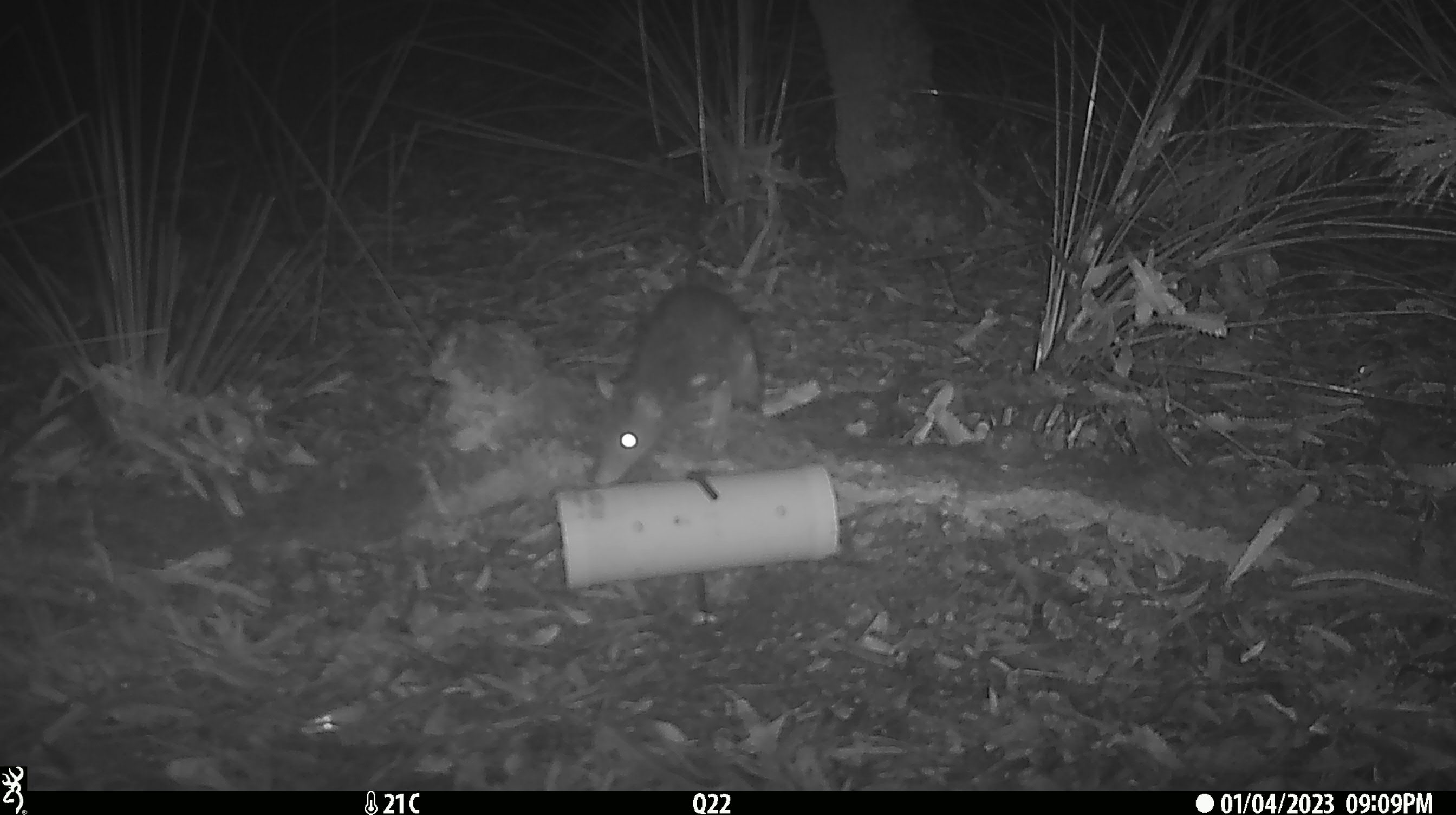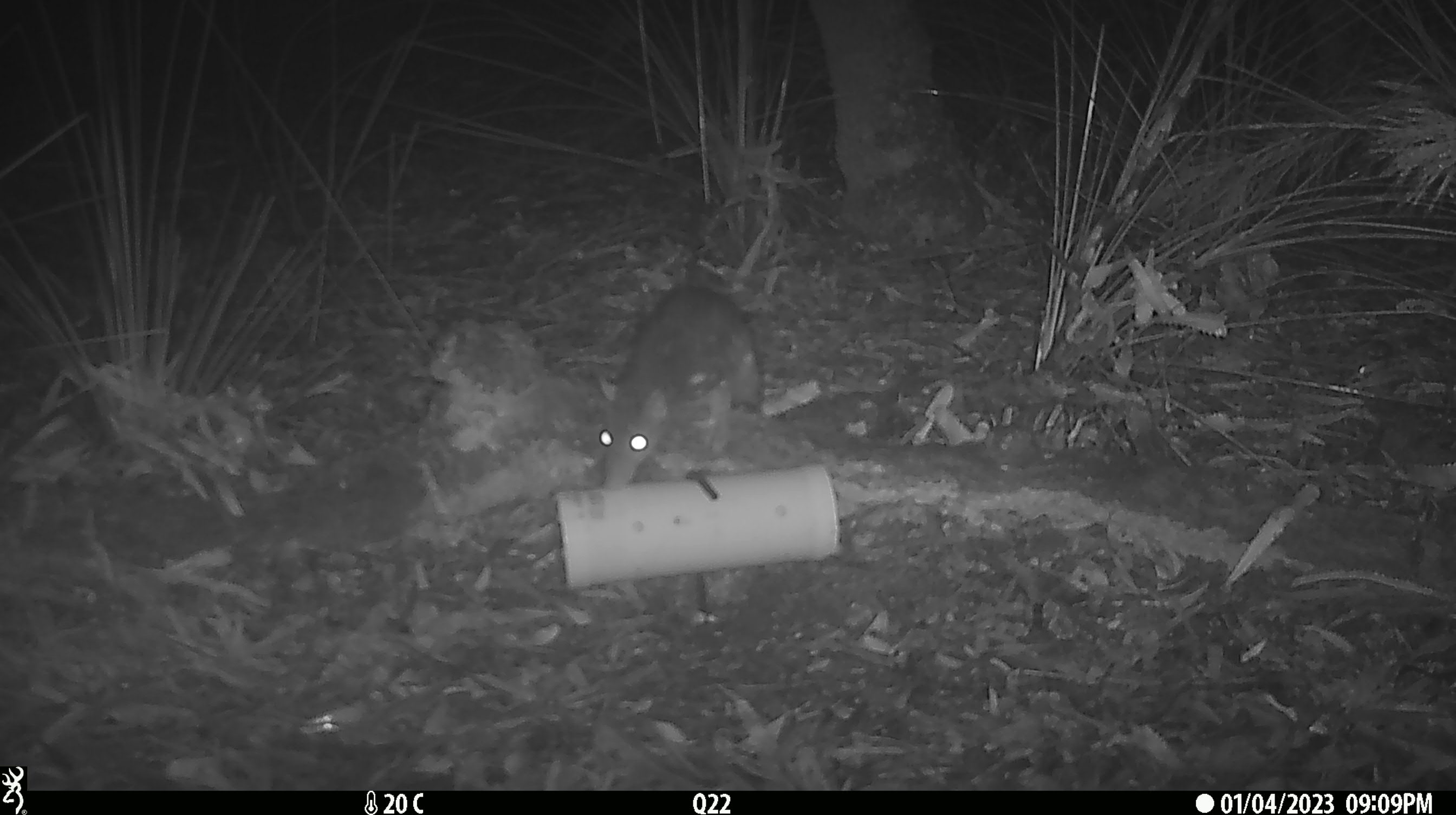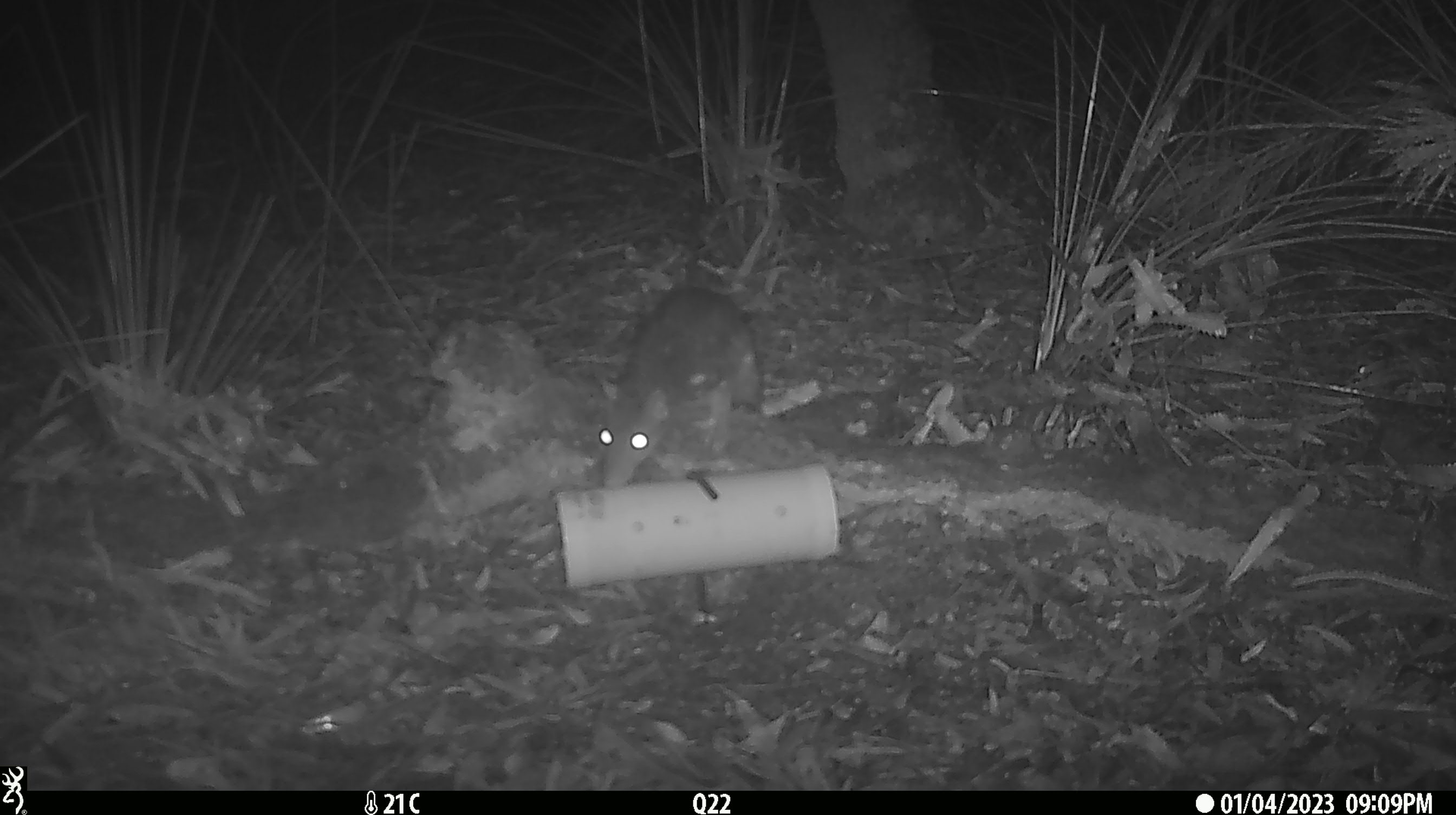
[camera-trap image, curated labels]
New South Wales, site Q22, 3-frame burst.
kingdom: Animalia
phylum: Chordata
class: Mammalia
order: Dasyuromorphia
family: Dasyuridae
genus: Dasyurus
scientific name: Dasyurus maculatus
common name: spotted-tailed quoll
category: quoll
Quoll (spotted-tailed quoll) (Dasyurus maculatus).